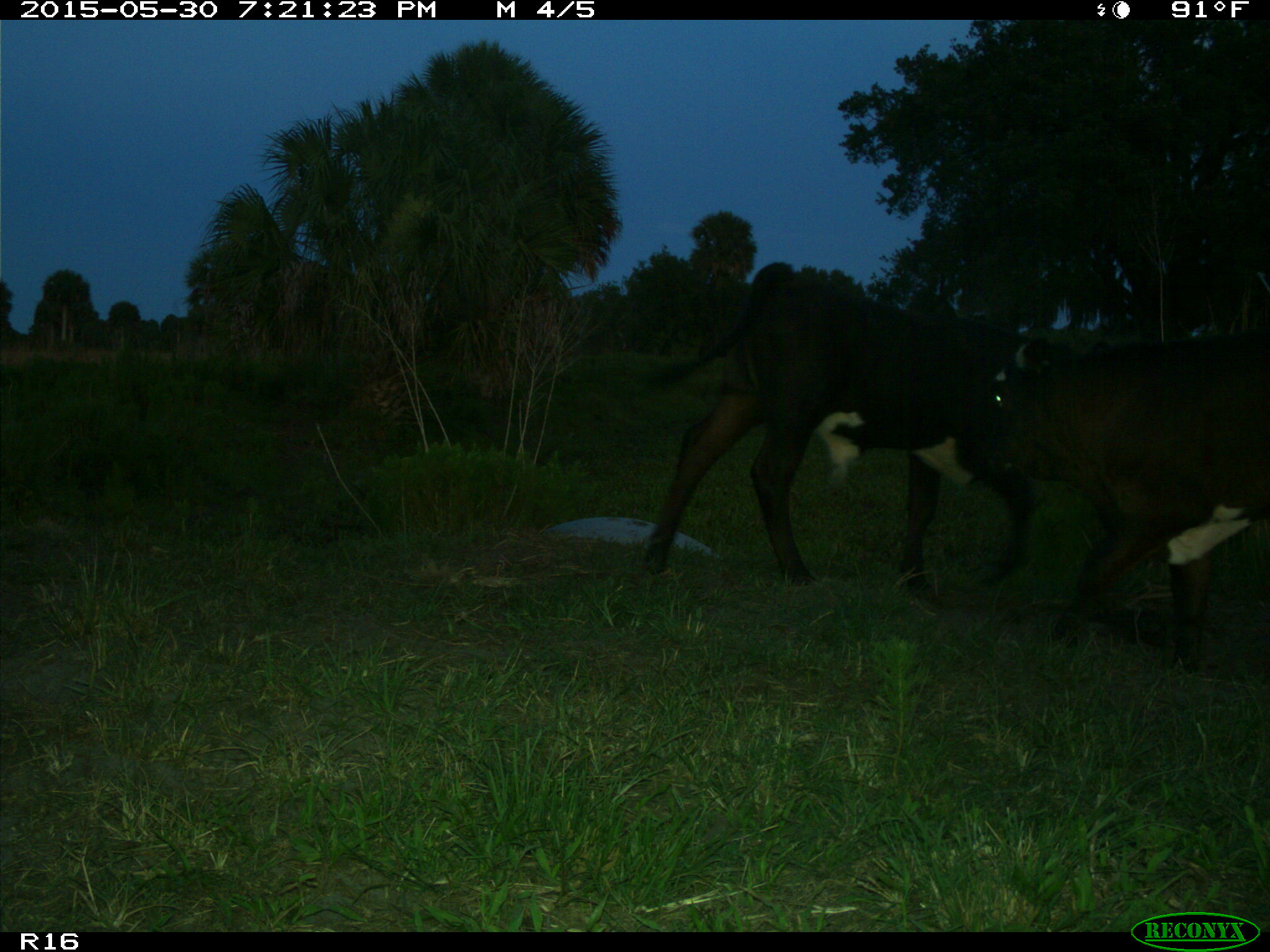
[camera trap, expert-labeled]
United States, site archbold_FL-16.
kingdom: Animalia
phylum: Chordata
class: Mammalia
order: Artiodactyla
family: Bovidae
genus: Bos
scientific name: Bos taurus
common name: domestic cow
Bos taurus (domestic cow).